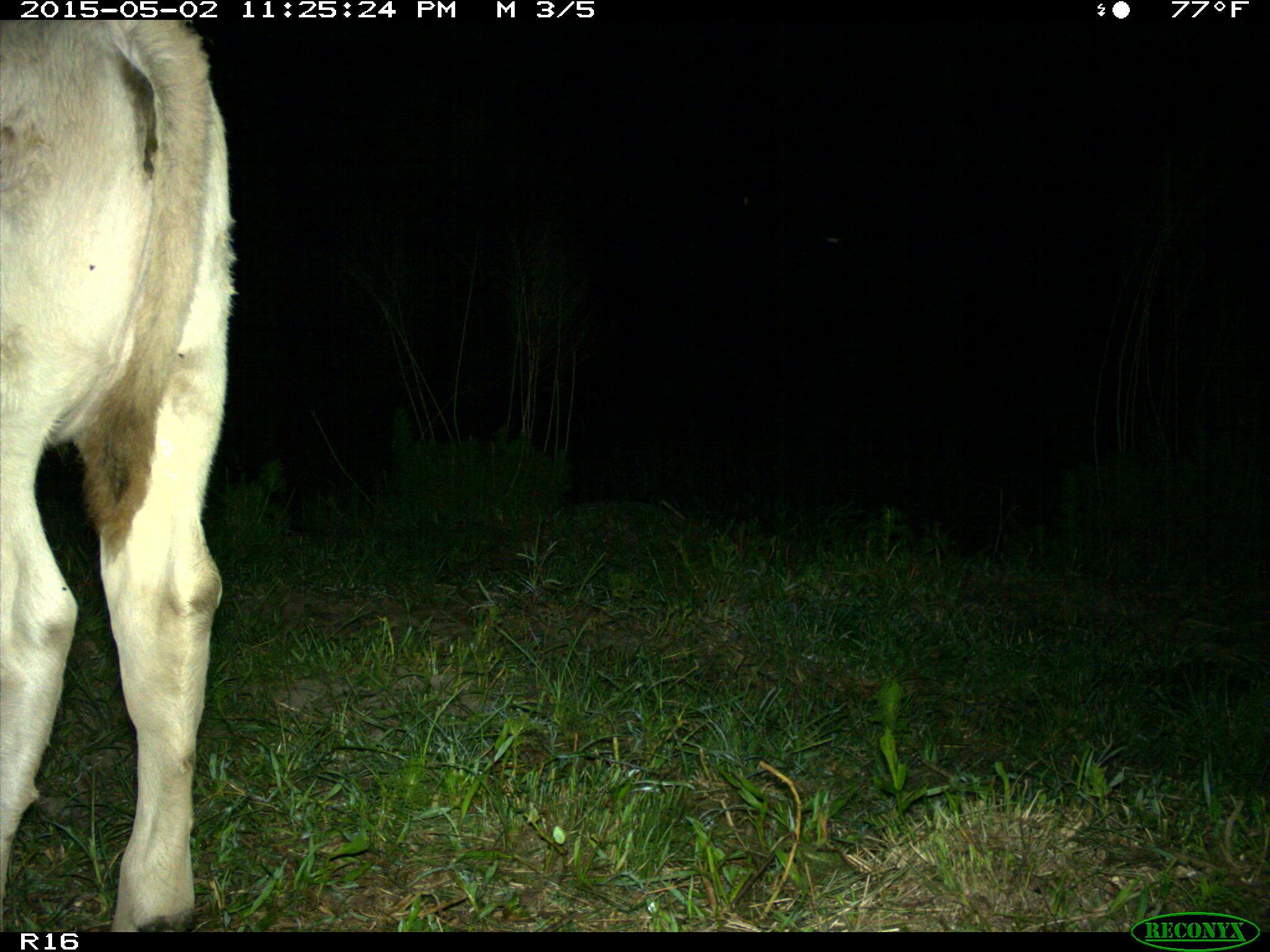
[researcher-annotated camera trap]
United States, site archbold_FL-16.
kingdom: Animalia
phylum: Chordata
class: Mammalia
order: Artiodactyla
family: Bovidae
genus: Bos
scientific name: Bos taurus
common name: domestic cow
Bos taurus (domestic cow).